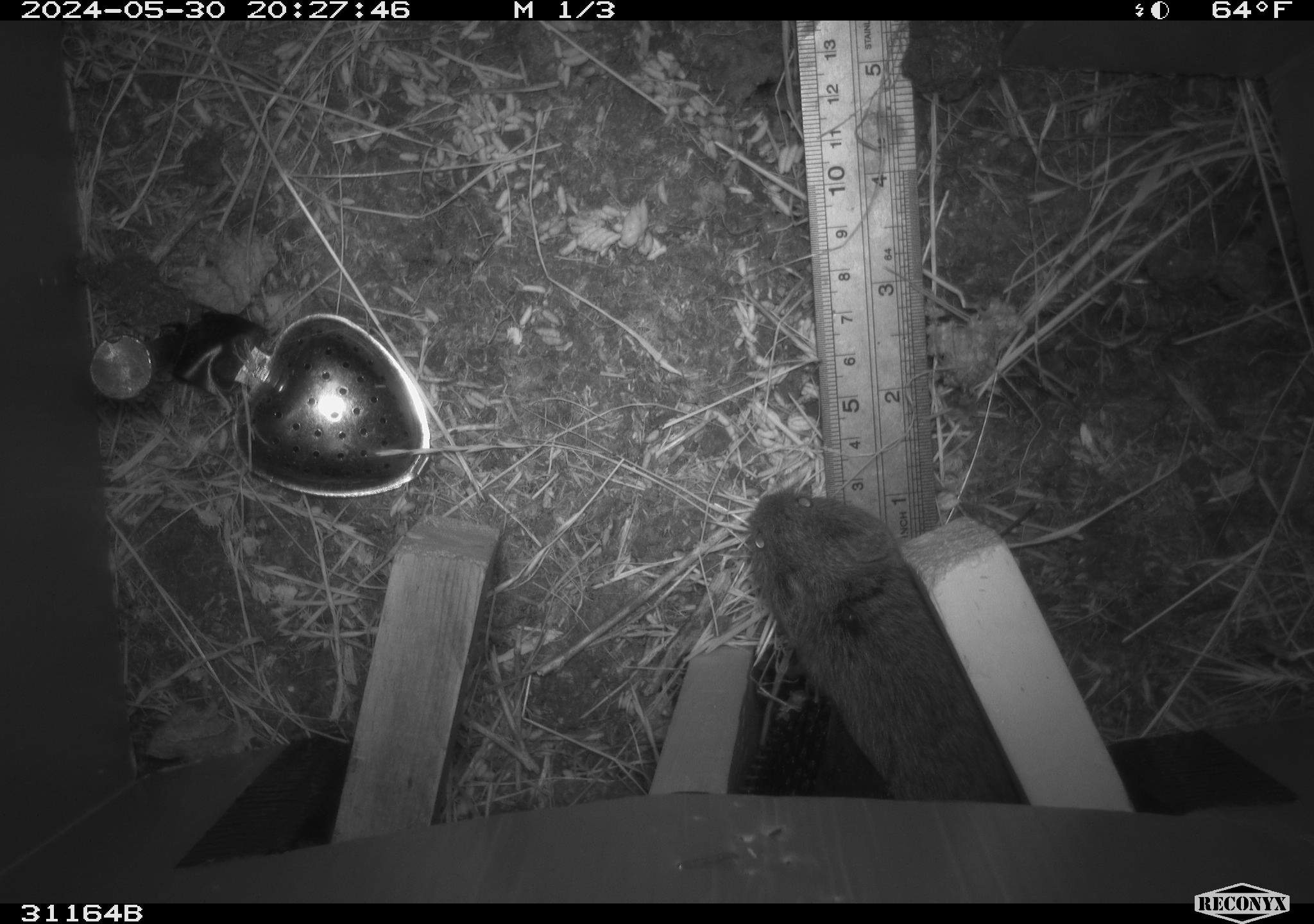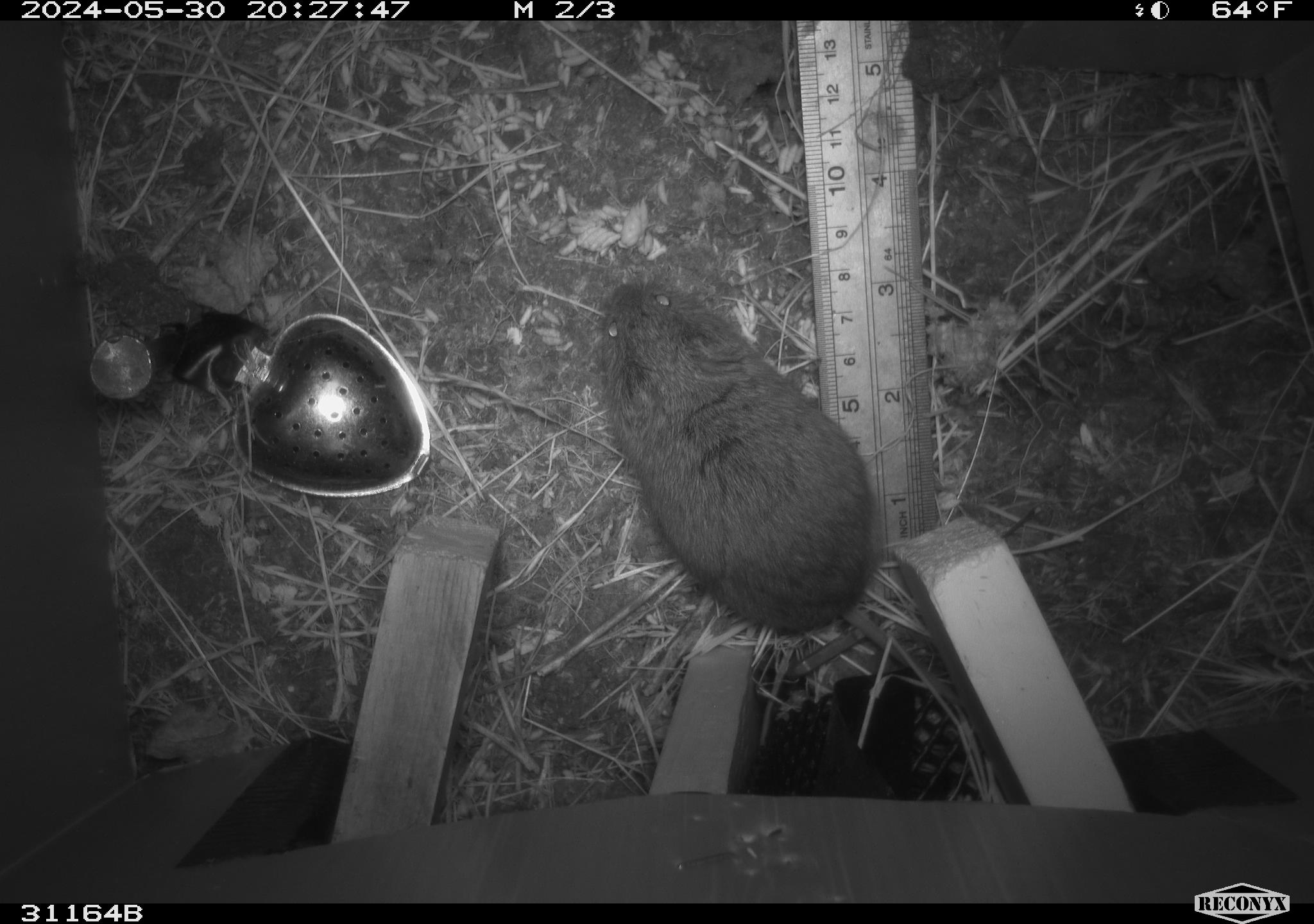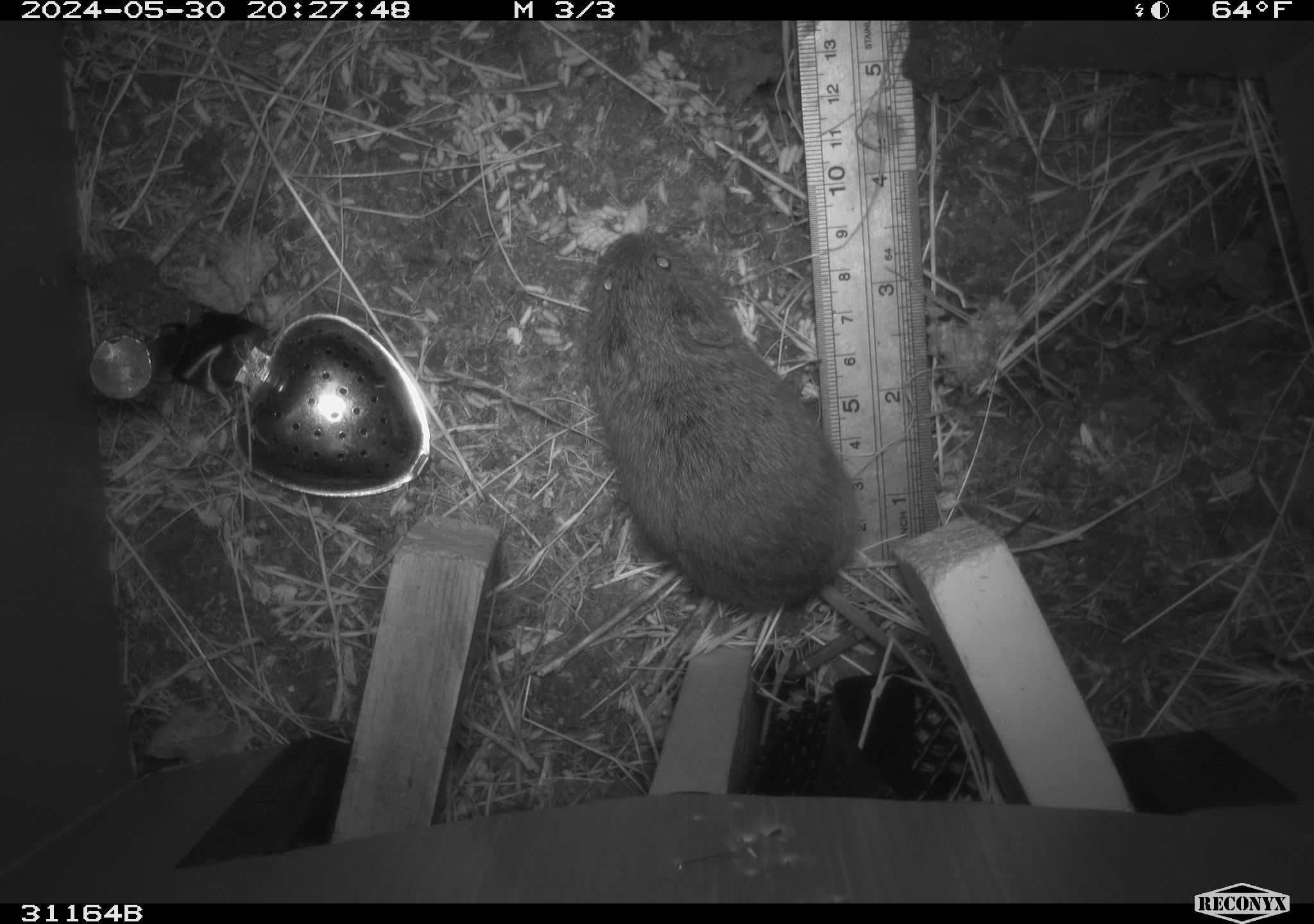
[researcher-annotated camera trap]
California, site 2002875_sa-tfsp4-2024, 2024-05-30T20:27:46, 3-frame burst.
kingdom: Animalia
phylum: Chordata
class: Mammalia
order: Rodentia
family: Cricetidae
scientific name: Arvicolinae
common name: voles, lemmings, and muskrats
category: arvicolinae subfamily